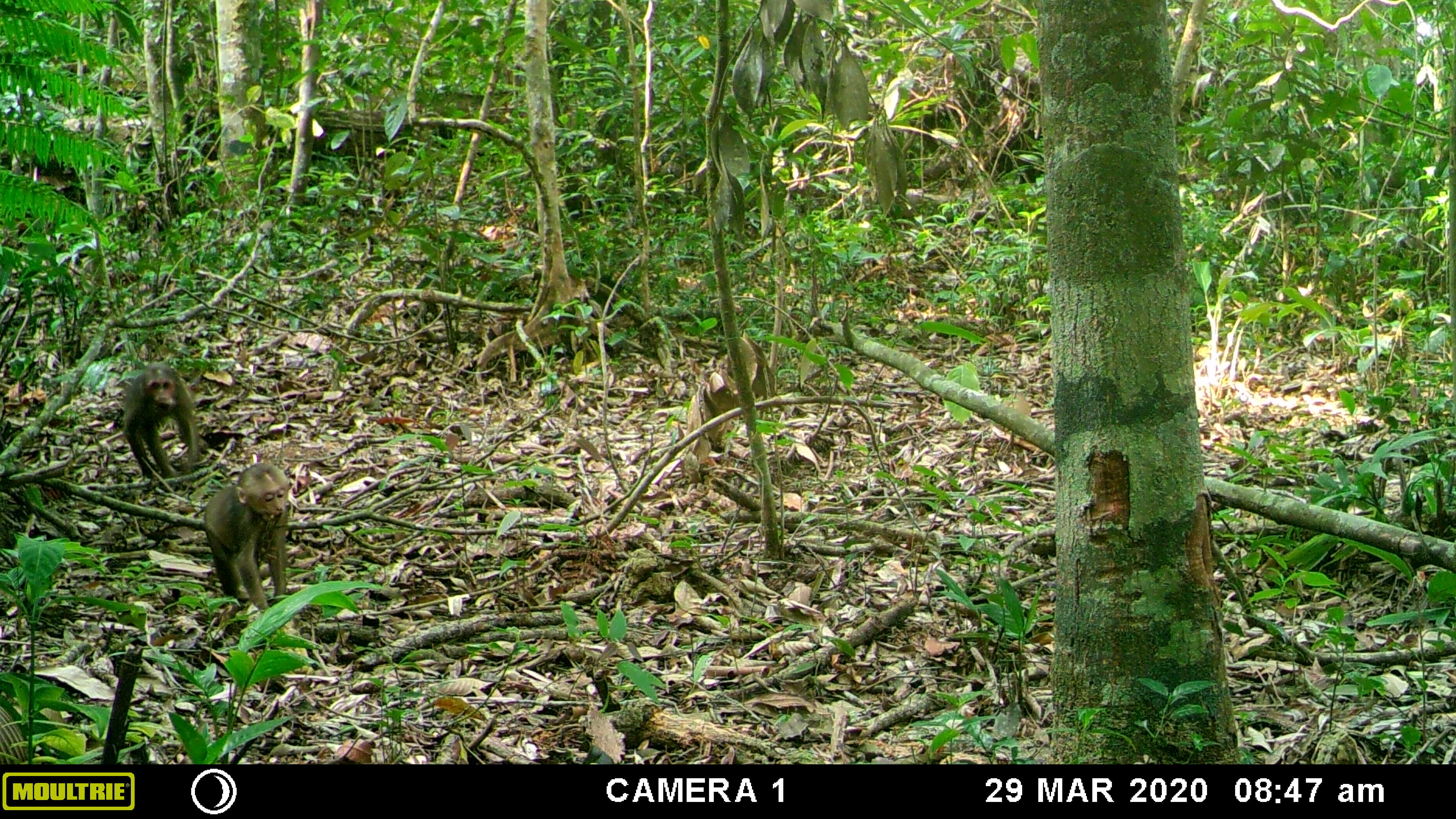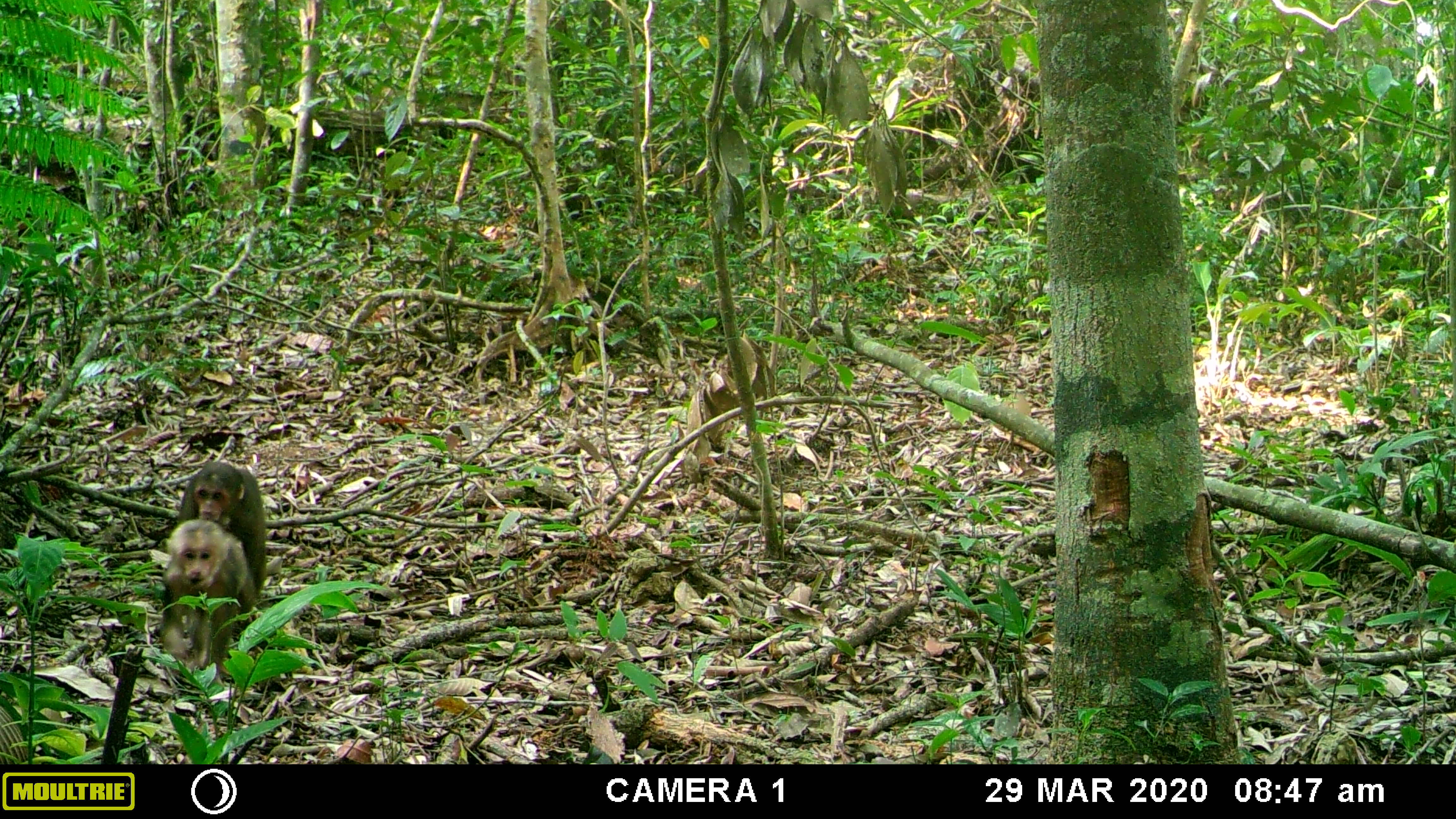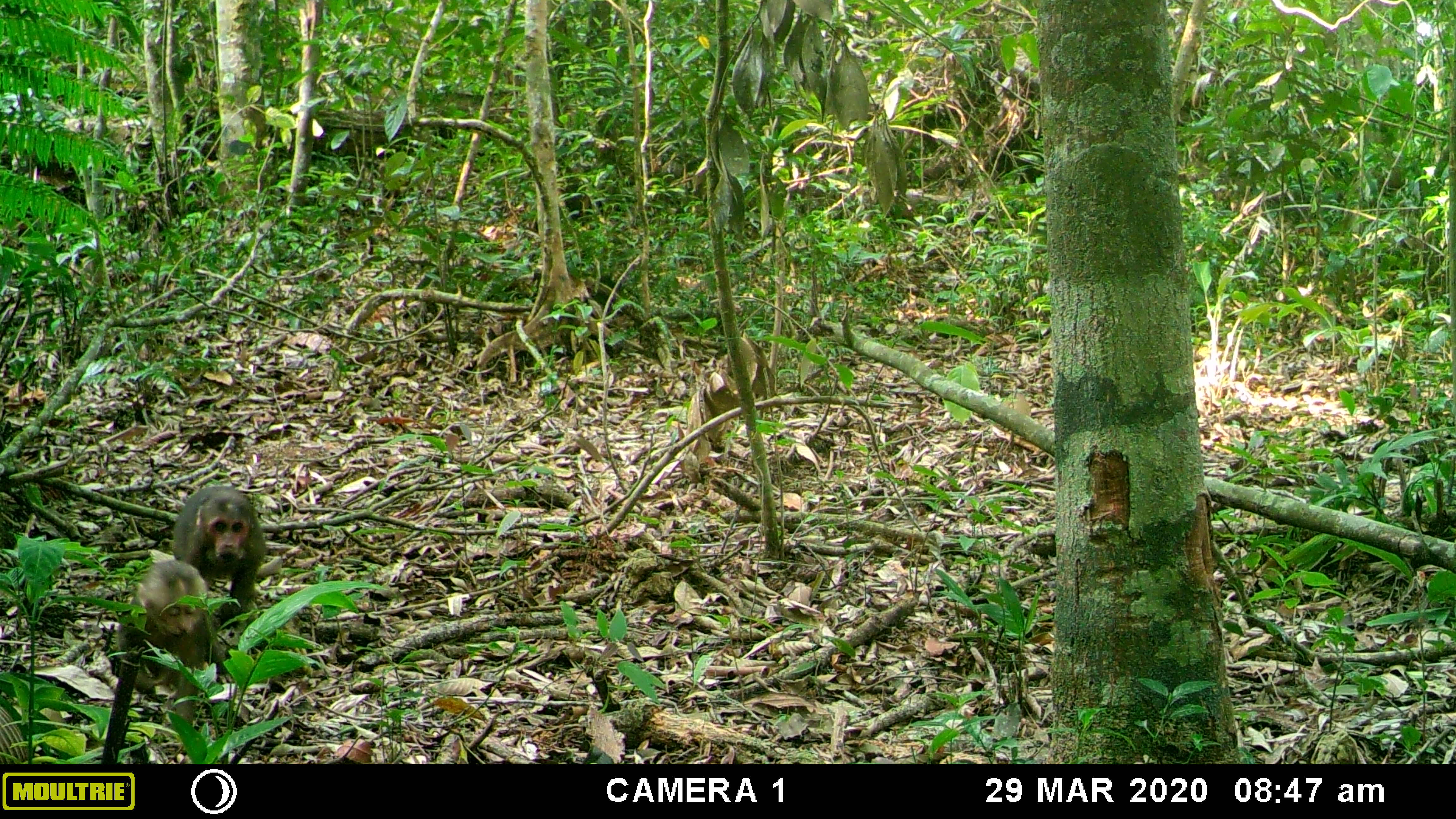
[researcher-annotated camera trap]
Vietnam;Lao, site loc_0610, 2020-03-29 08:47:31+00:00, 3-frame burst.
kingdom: Animalia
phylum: Chordata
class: Mammalia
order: Primates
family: Cercopithecidae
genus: Macaca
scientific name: Macaca arctoides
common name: stump-tailed macaque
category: stump tailed macaque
Stump tailed macaque (stump-tailed macaque) (Macaca arctoides). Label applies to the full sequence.